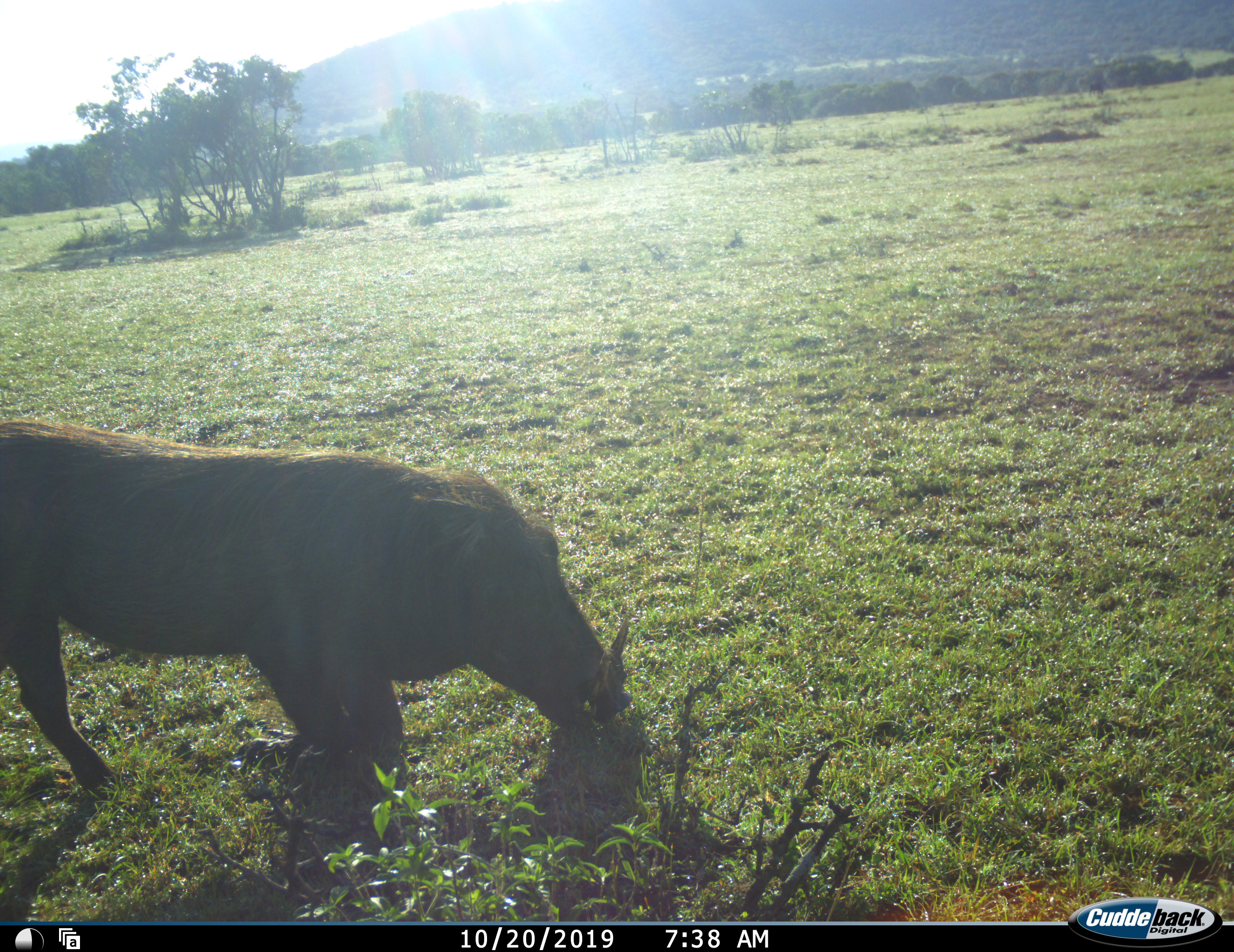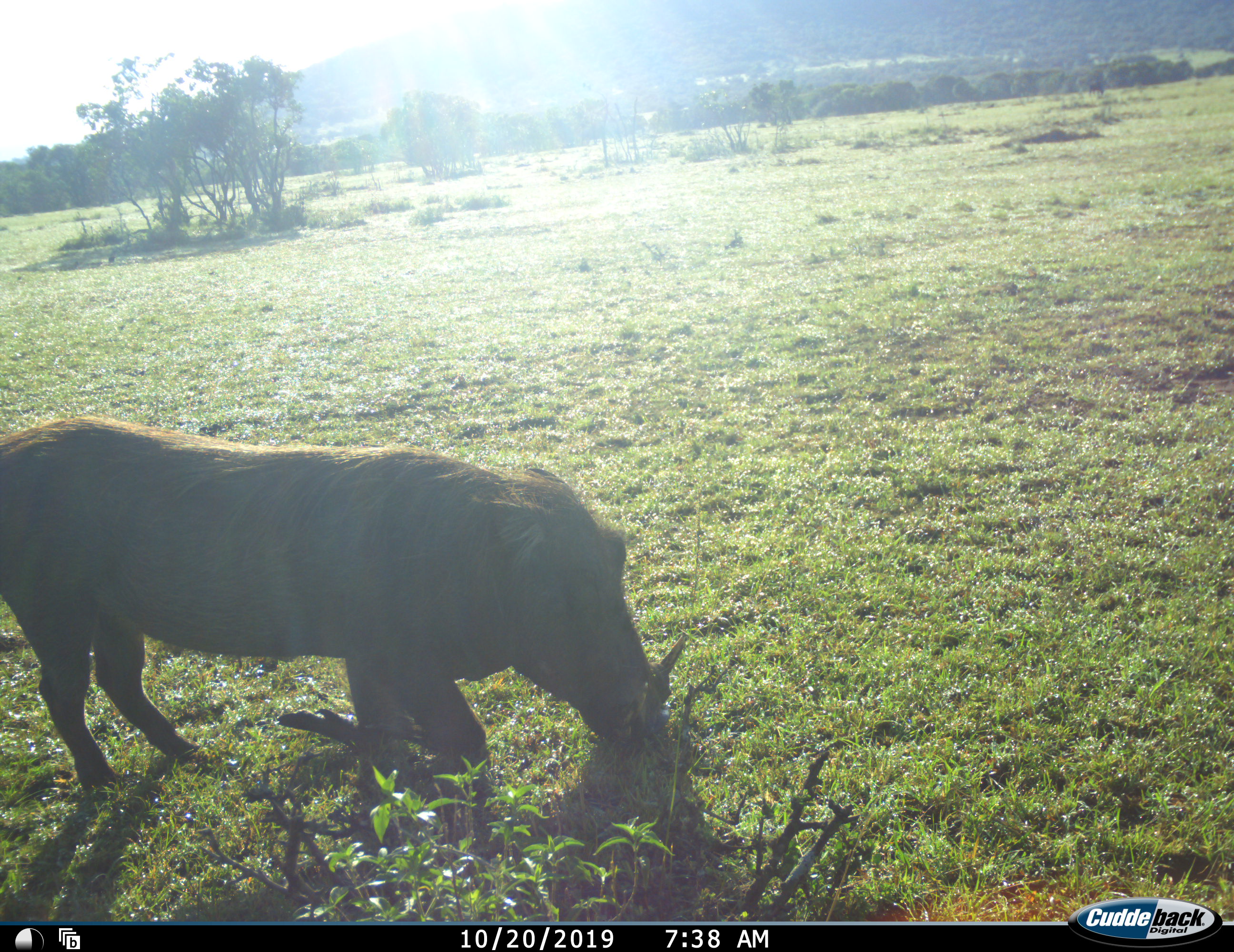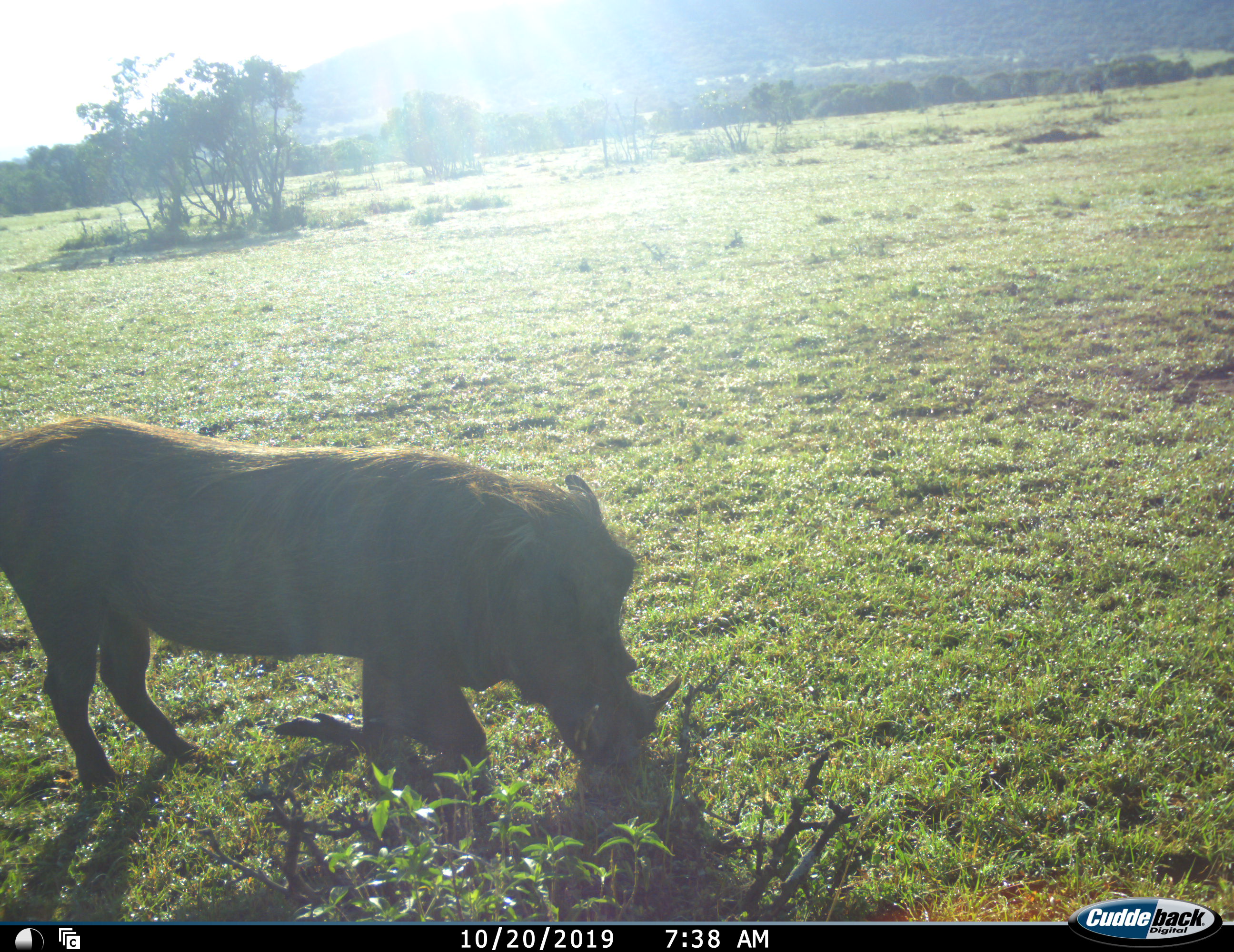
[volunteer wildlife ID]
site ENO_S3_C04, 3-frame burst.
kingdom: Animalia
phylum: Chordata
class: Mammalia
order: Artiodactyla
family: Suidae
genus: Phacochoerus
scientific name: Phacochoerus africanus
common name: warthog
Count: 1.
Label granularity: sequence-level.